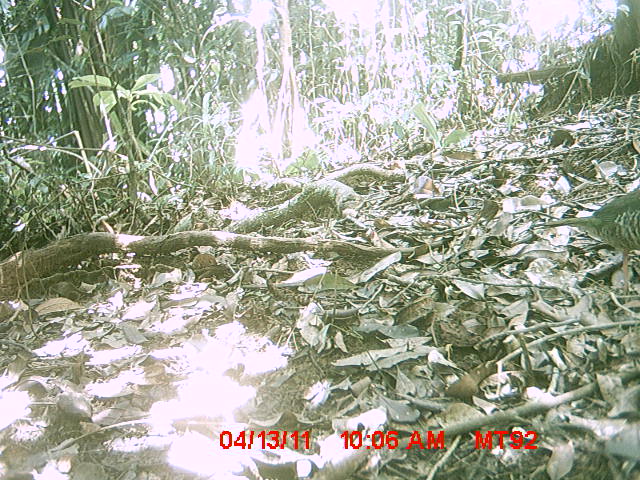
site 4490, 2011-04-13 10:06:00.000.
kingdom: Animalia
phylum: Chordata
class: Aves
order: Coraciiformes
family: Brachypteraciidae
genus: Brachypteracias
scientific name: Brachypteracias squamiger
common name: scaly ground roller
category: geobiastes squamiger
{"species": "geobiastes squamiger (scaly ground roller) (Brachypteracias squamiger)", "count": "1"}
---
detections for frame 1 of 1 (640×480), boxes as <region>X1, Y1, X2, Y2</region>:
geobiastes squamiger: <region>529, 184, 640, 294</region>